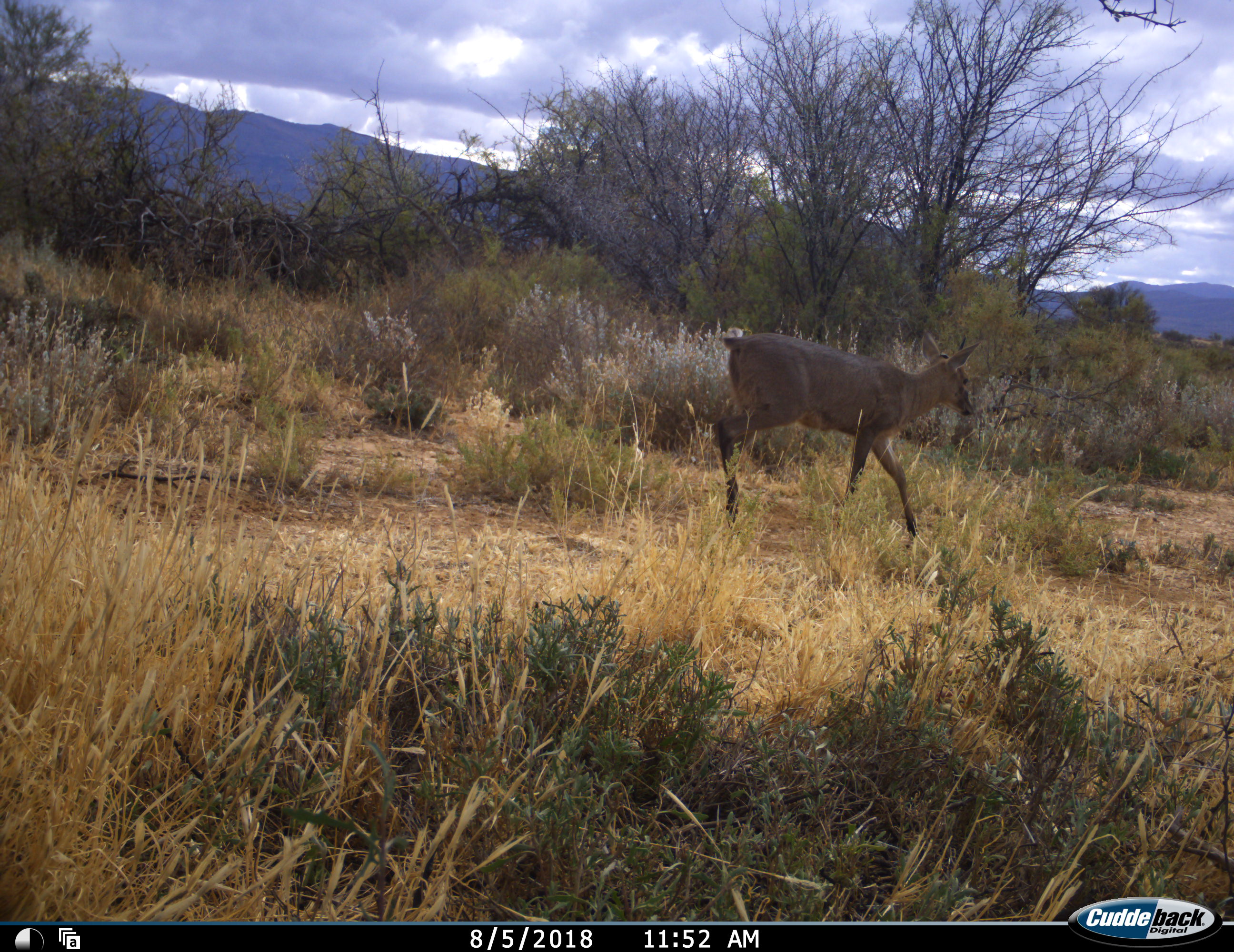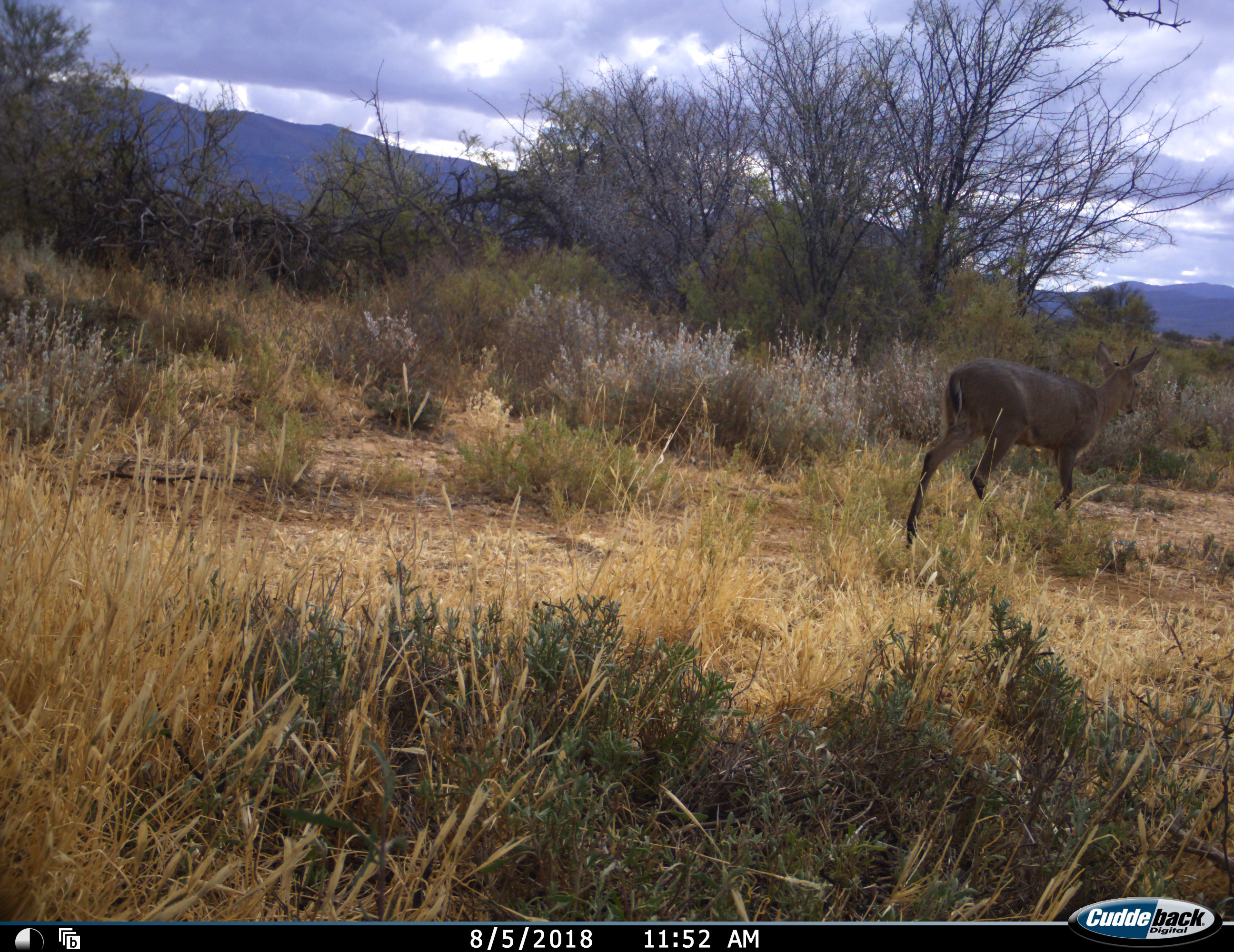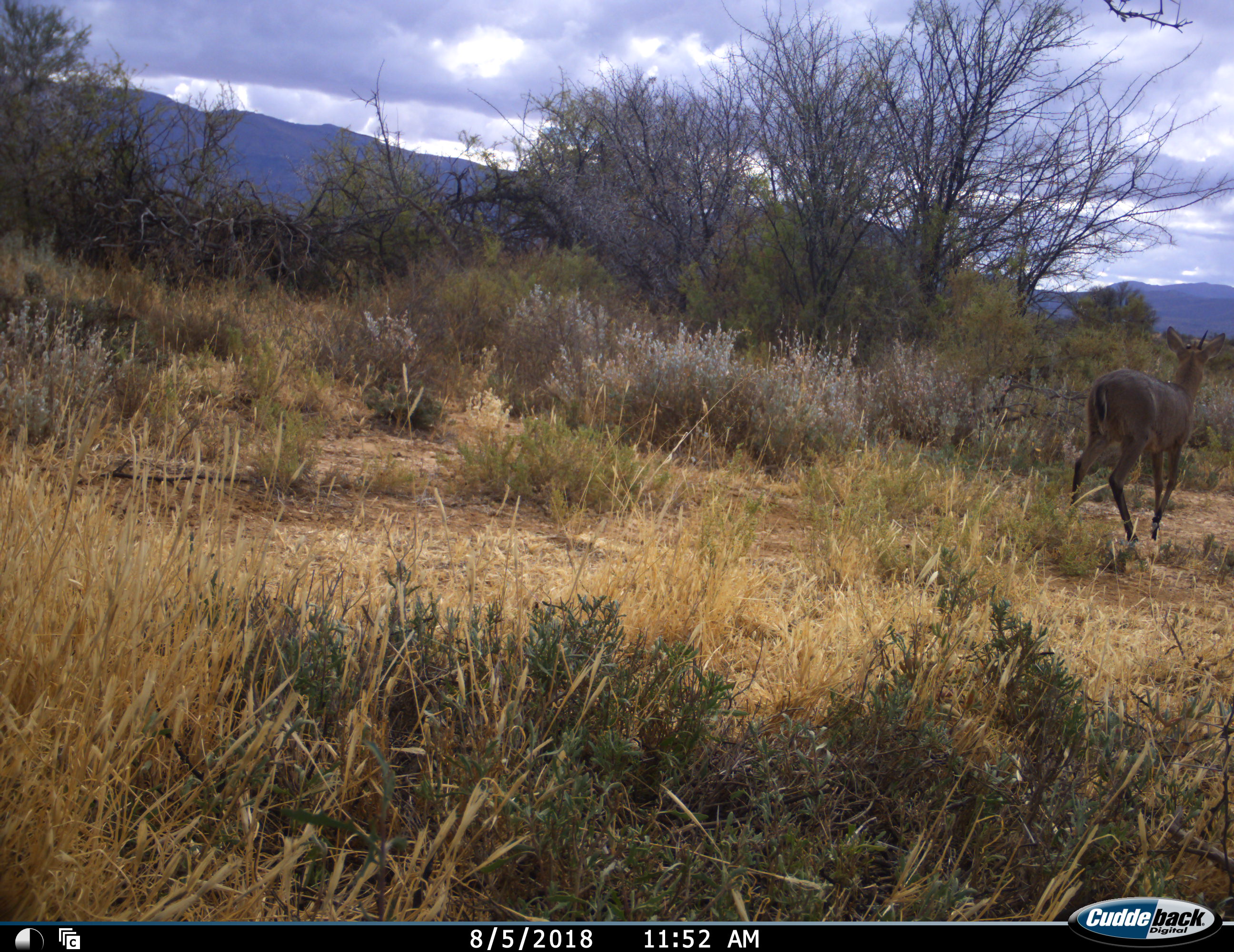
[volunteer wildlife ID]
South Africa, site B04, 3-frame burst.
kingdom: Animalia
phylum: Chordata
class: Mammalia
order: Artiodactyla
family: Bovidae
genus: Sylvicapra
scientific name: Sylvicapra grimmia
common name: common grey duiker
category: duikercommongrey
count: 1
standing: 0%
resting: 0%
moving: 100%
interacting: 0%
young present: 0%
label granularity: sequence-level